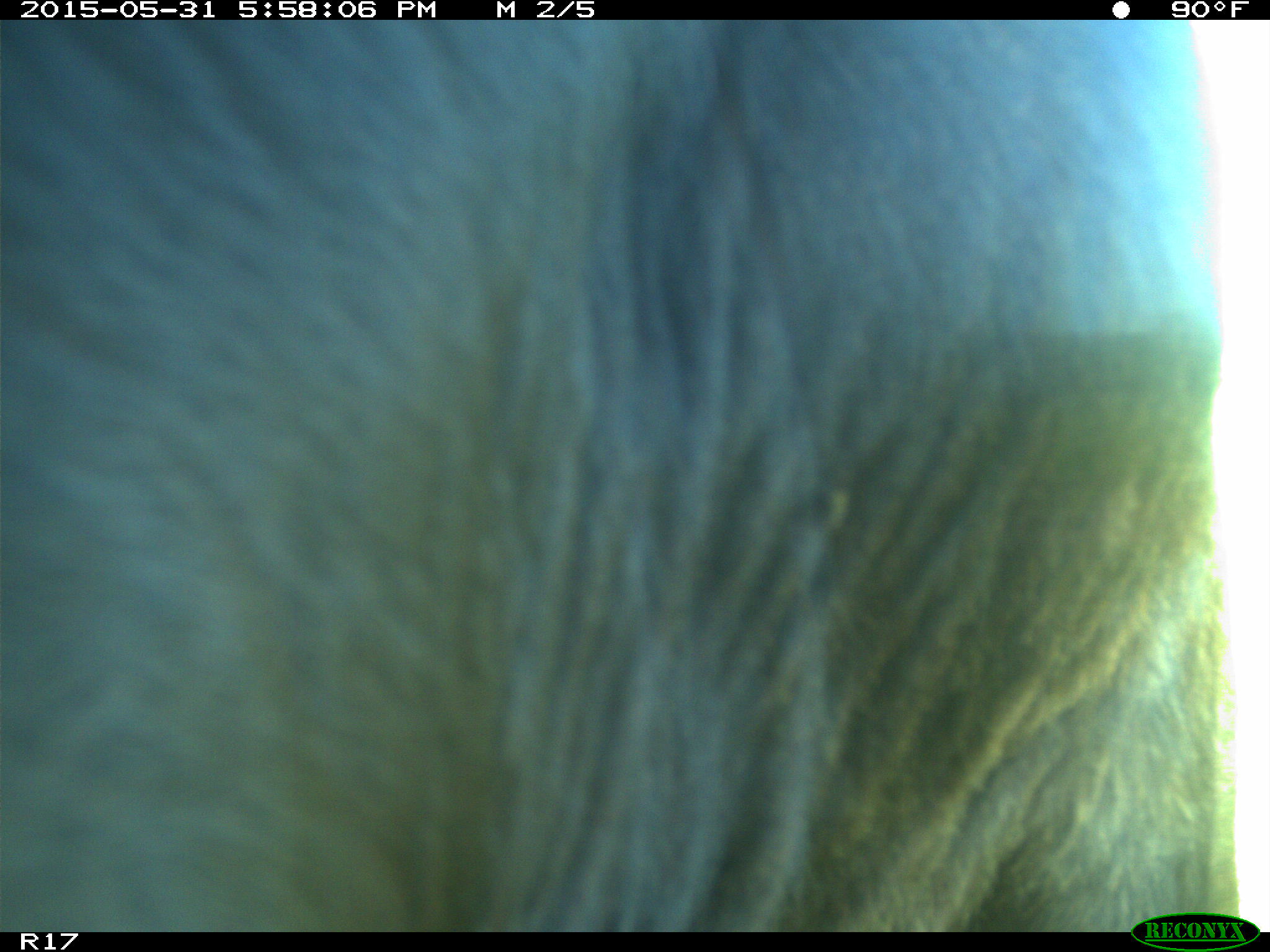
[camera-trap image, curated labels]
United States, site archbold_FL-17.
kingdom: Animalia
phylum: Chordata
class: Mammalia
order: Artiodactyla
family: Bovidae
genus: Bos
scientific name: Bos taurus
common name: domestic cow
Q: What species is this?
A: Bos taurus (domestic cow).